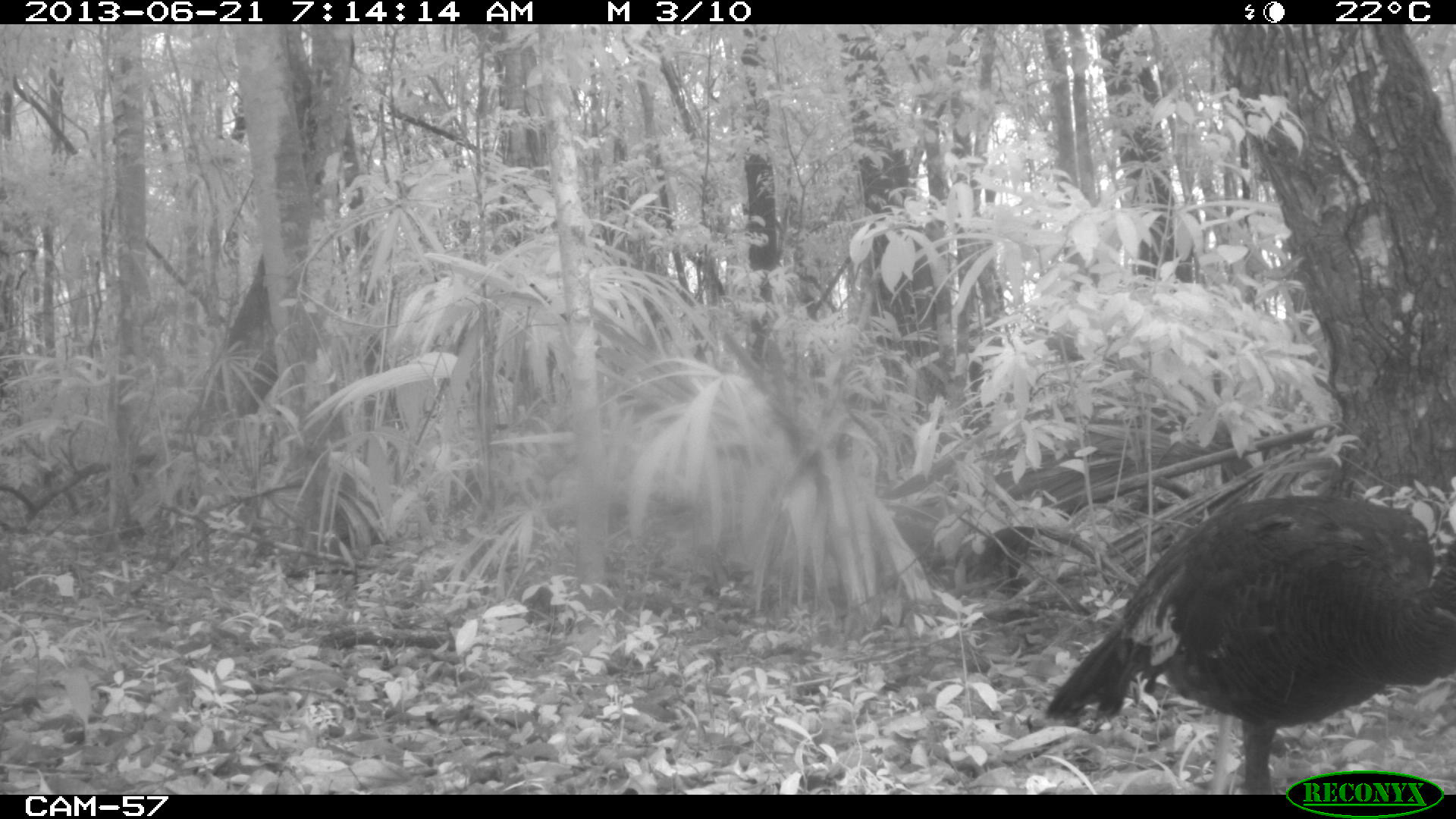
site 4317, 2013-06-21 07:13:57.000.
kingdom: Animalia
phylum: Chordata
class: Aves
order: Galliformes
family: Phasianidae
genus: Meleagris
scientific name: Meleagris ocellata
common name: ocellated turkey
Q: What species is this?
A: Meleagris ocellata (ocellated turkey).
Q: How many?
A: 1.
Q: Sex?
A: Female.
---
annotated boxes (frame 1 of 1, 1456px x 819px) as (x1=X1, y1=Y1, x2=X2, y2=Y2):
meleagris ocellata: (x1=1042, y1=491, x2=1456, y2=794)